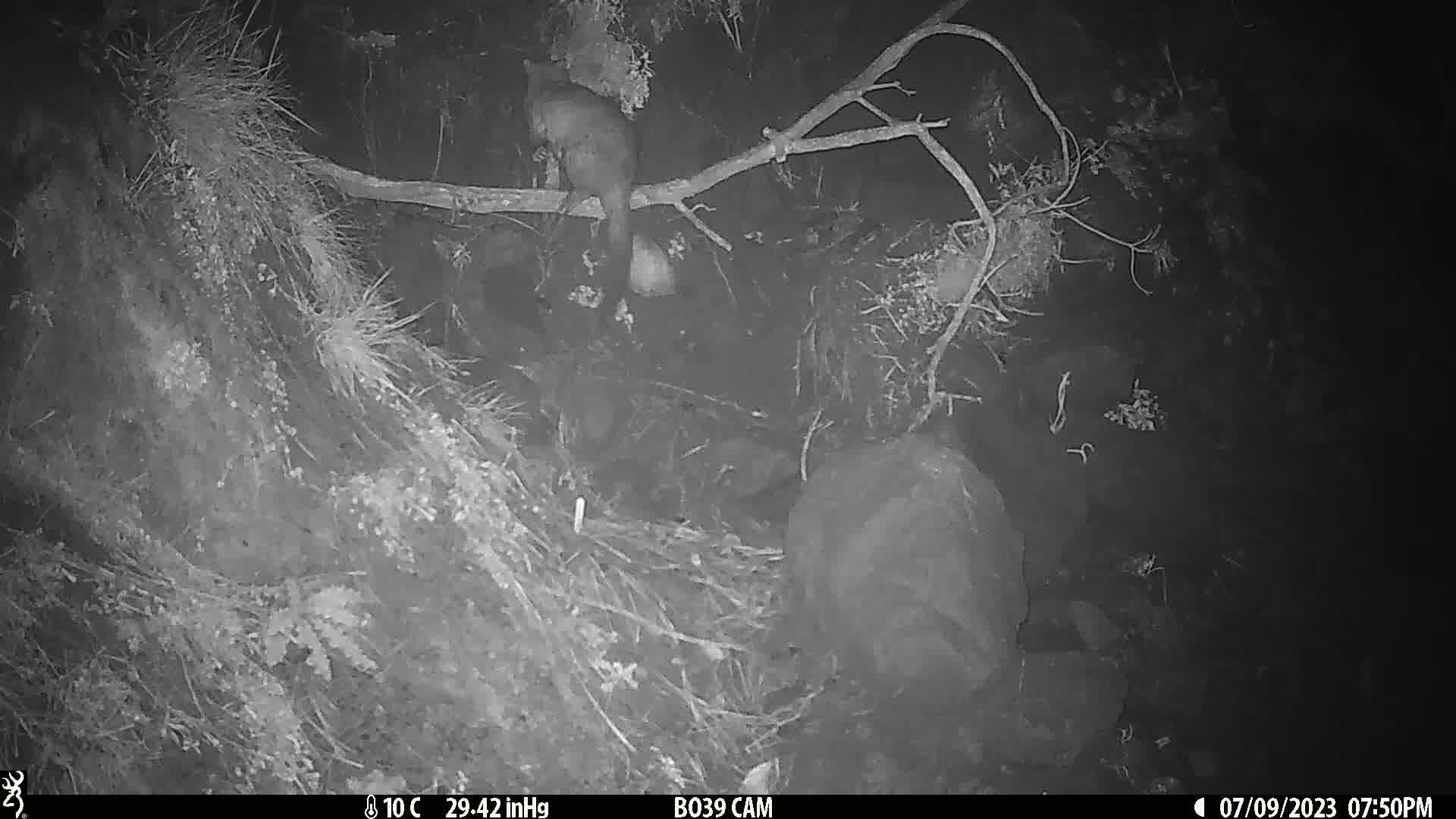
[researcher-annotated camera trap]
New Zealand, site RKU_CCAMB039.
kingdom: Animalia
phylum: Chordata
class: Mammalia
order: Diprotodontia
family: Phalangeridae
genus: Trichosurus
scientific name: Trichosurus vulpecula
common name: common brushtail possum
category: possum